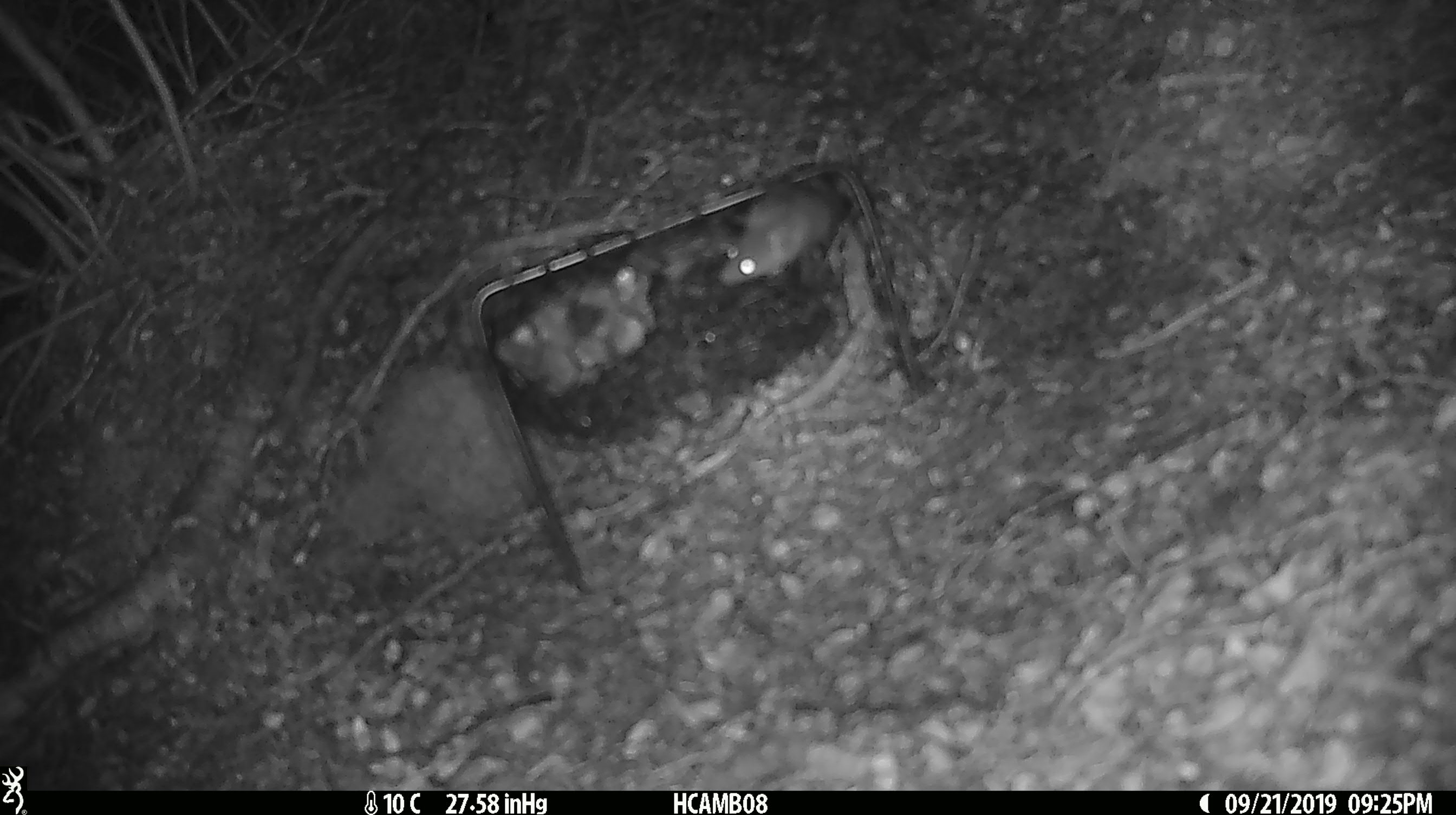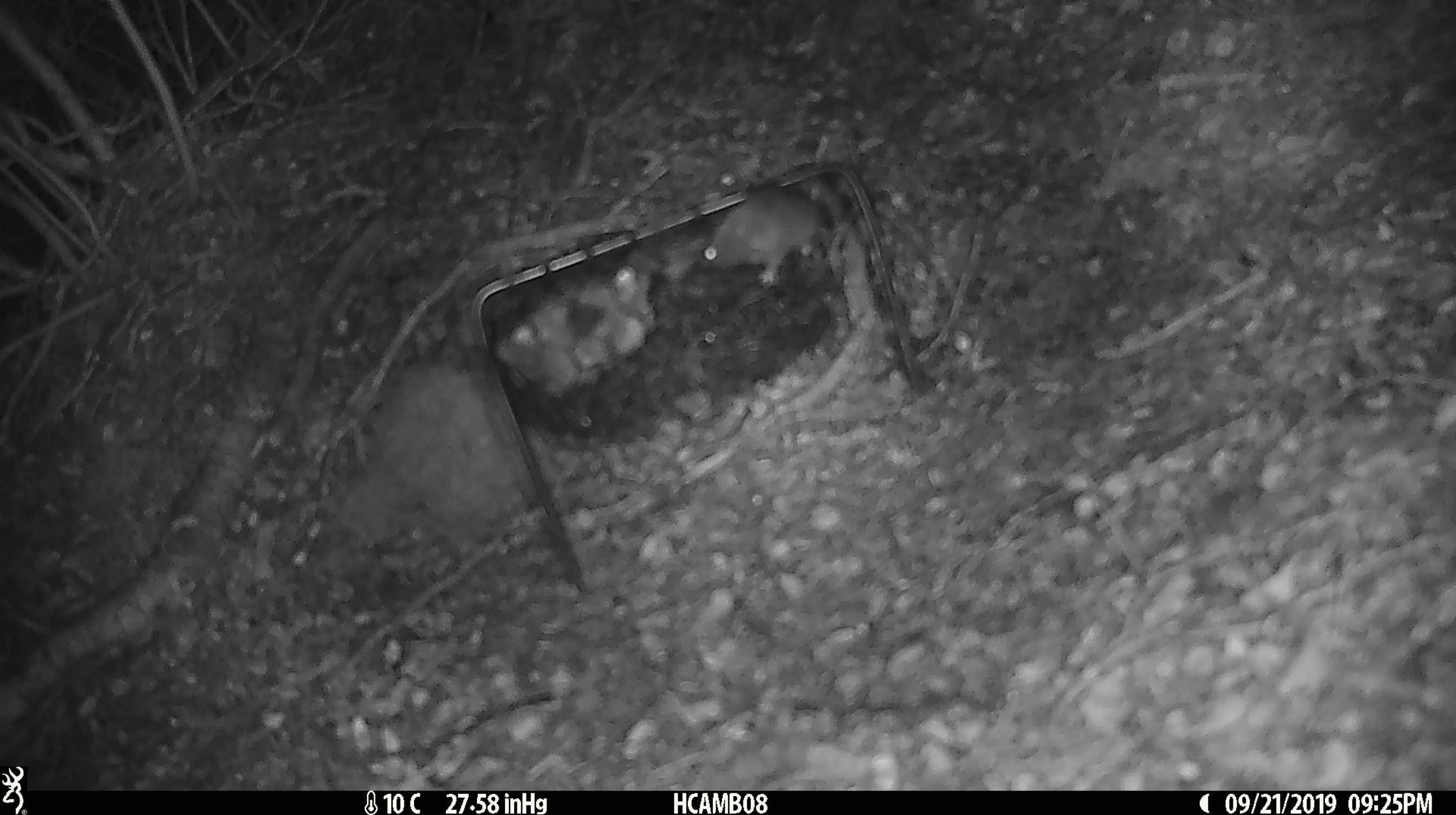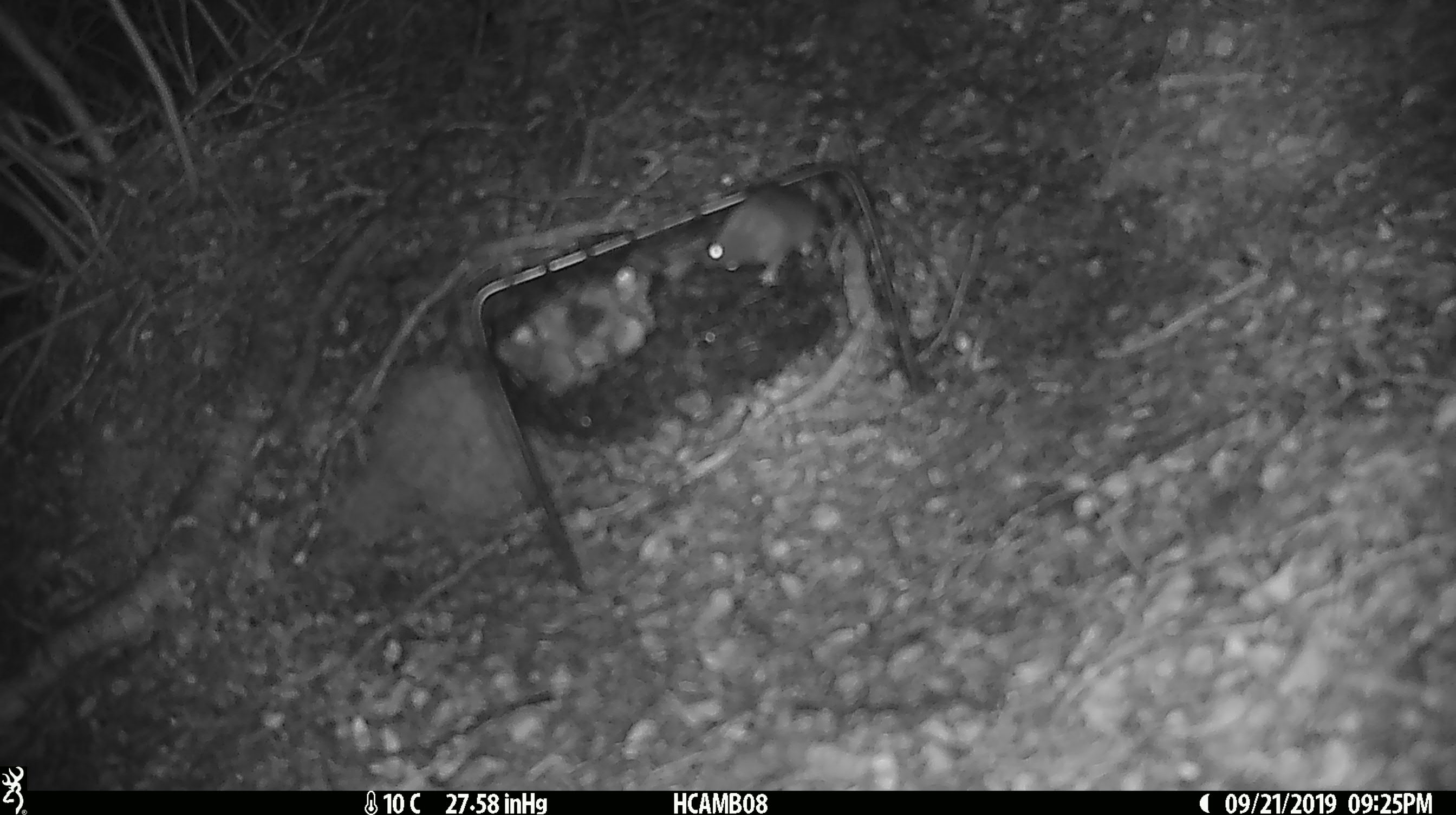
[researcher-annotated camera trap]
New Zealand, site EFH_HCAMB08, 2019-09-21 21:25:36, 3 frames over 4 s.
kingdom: Animalia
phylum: Chordata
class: Mammalia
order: Rodentia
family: Muridae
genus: Mus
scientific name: Mus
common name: mouse